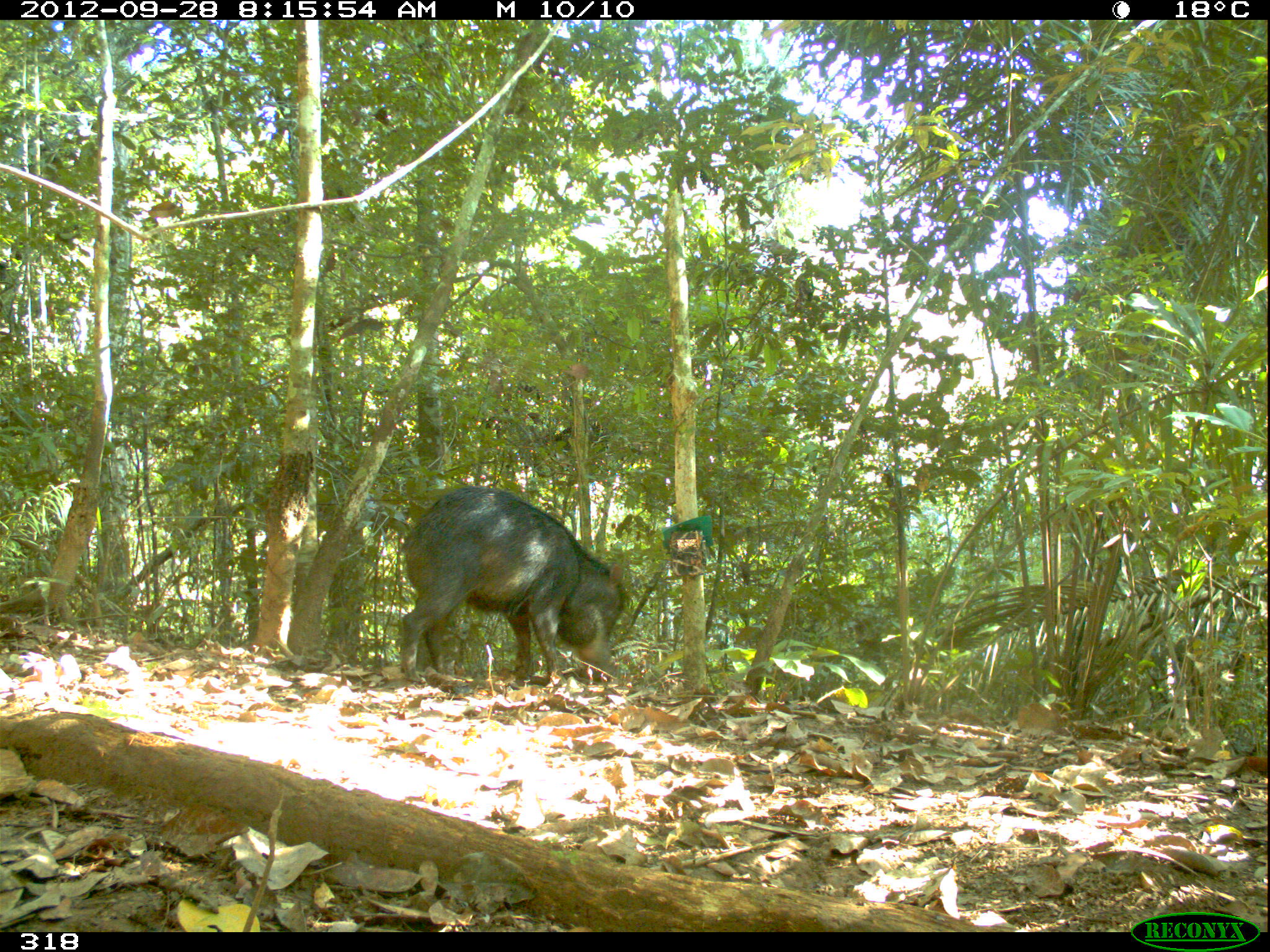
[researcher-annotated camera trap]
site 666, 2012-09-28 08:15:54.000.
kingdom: Animalia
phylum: Chordata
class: Mammalia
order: Artiodactyla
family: Tayassuidae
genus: Tayassu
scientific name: Tayassu pecari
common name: white-lipped peccary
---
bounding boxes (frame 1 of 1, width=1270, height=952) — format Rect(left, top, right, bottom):
tayassu pecari: Rect(398, 485, 630, 687)